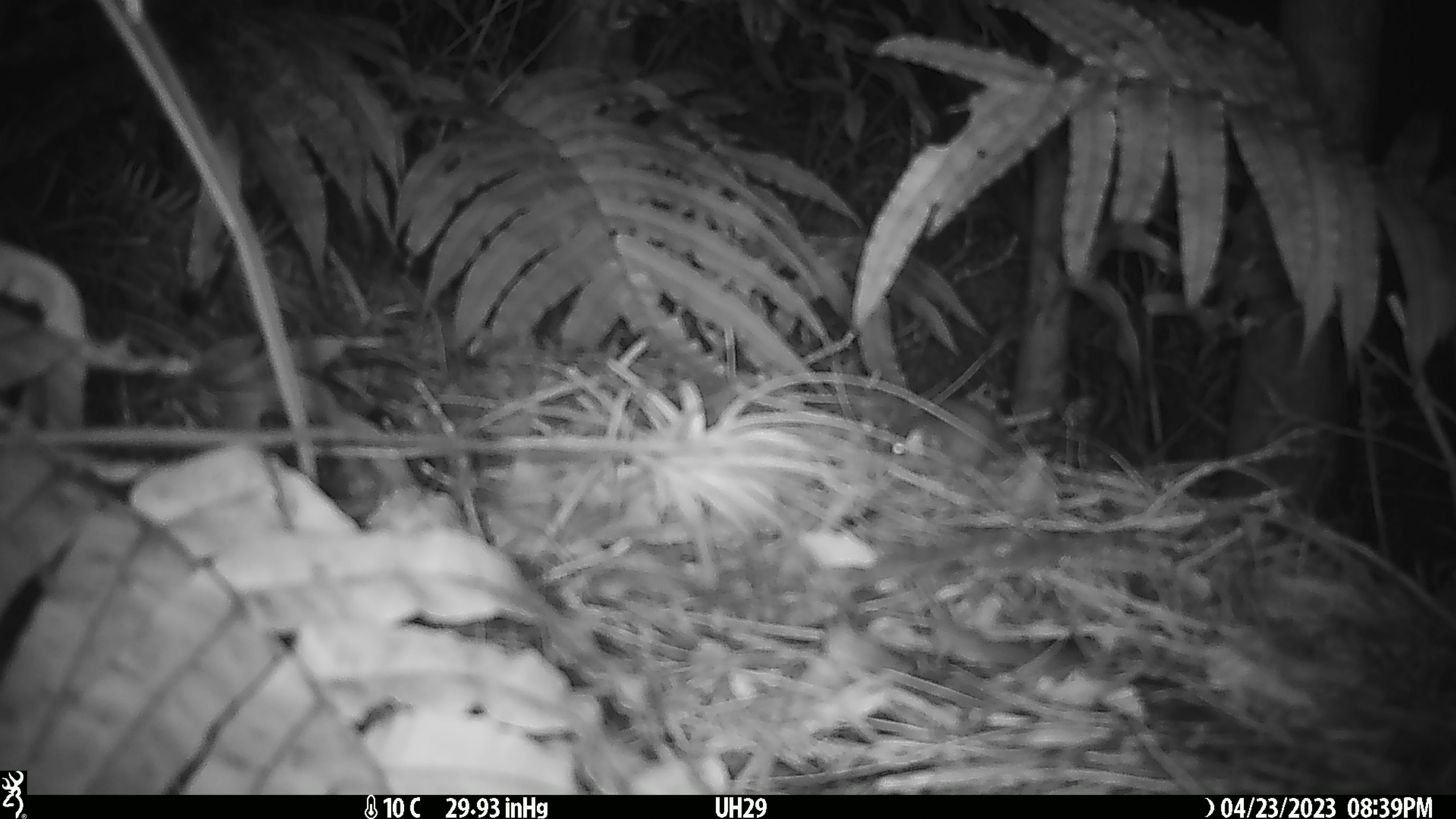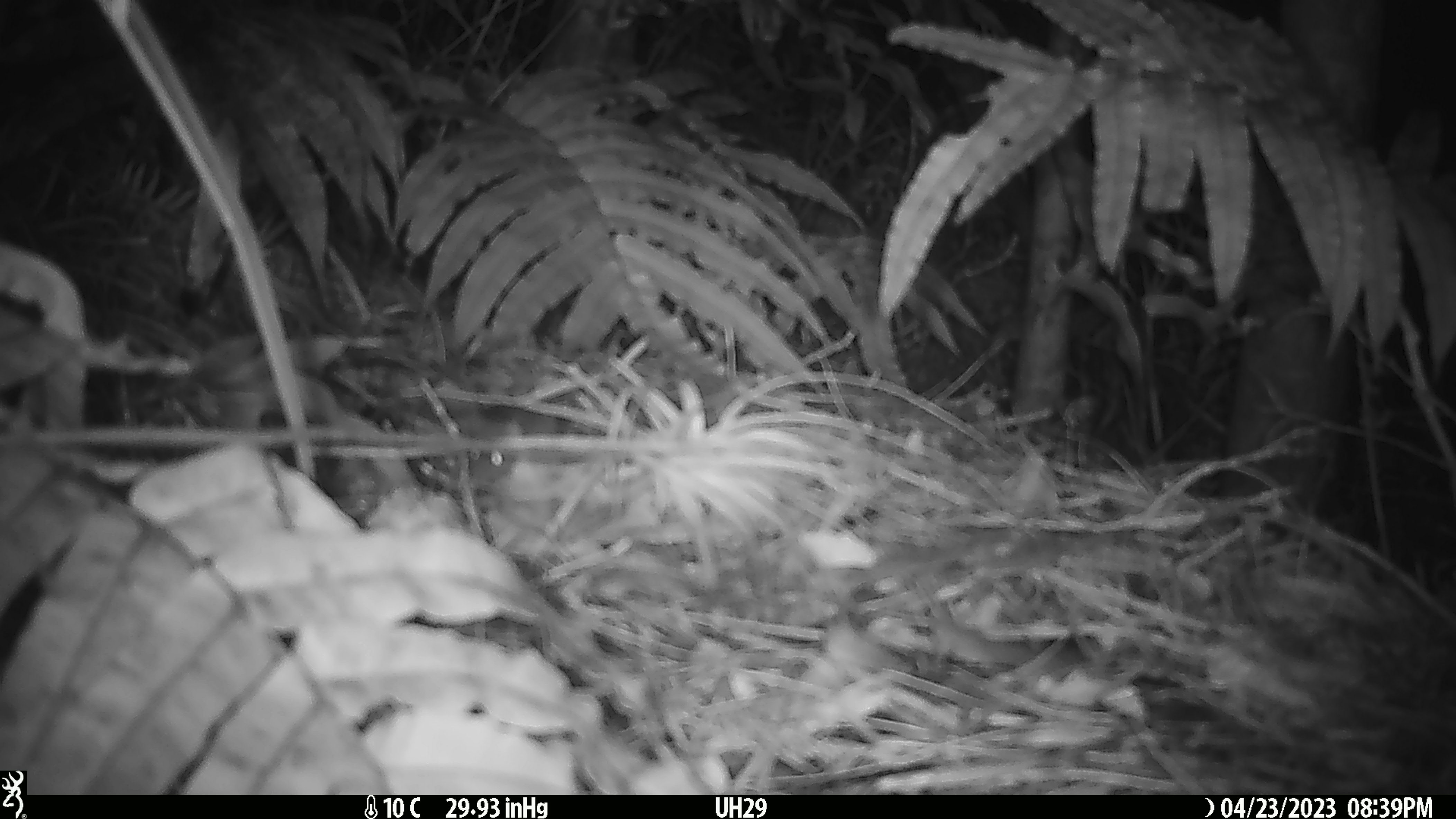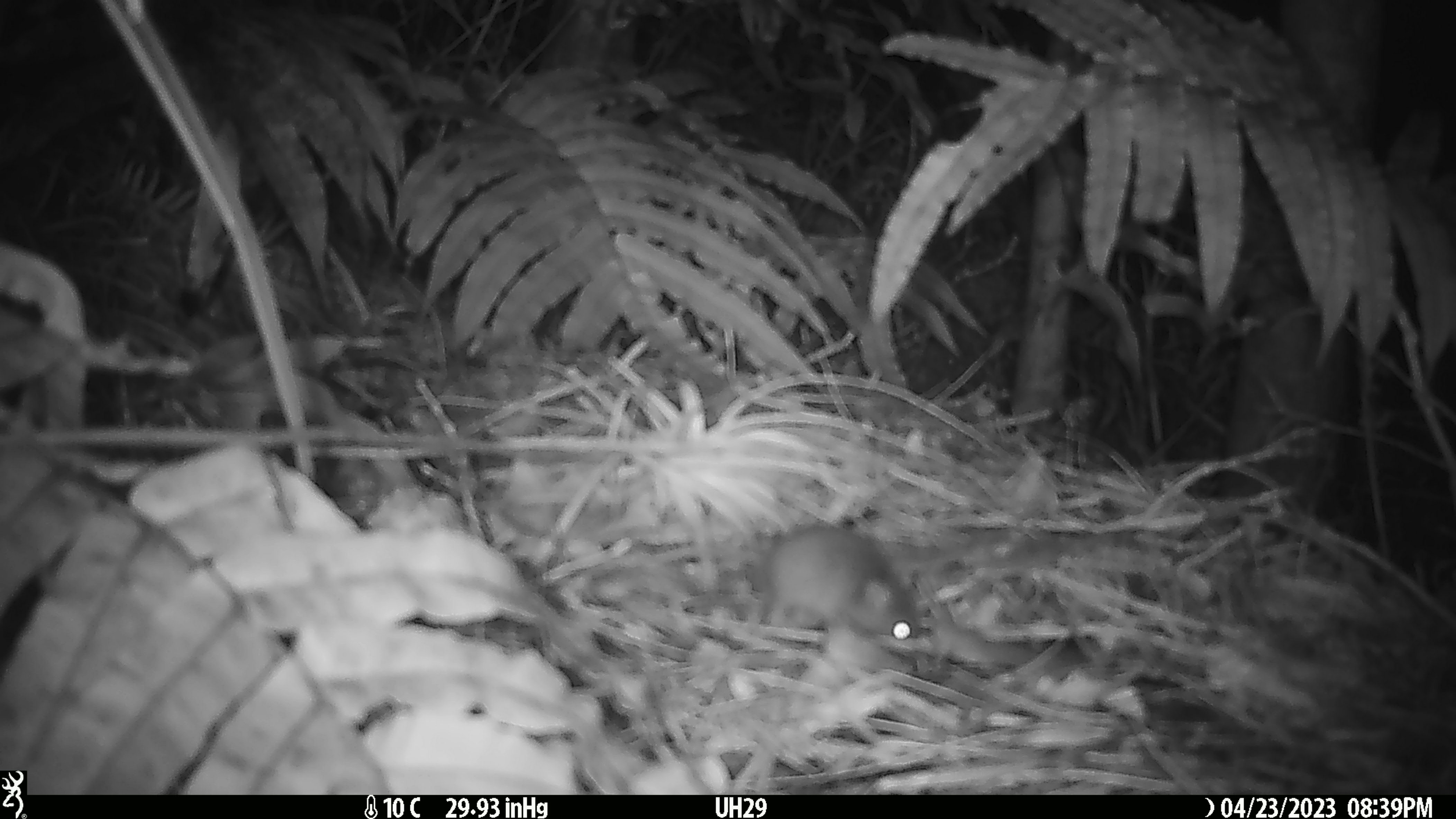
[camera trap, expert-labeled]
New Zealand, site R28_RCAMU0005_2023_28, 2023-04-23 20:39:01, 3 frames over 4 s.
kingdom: Animalia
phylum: Chordata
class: Mammalia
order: Rodentia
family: Muridae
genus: Mus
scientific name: Mus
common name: mouse